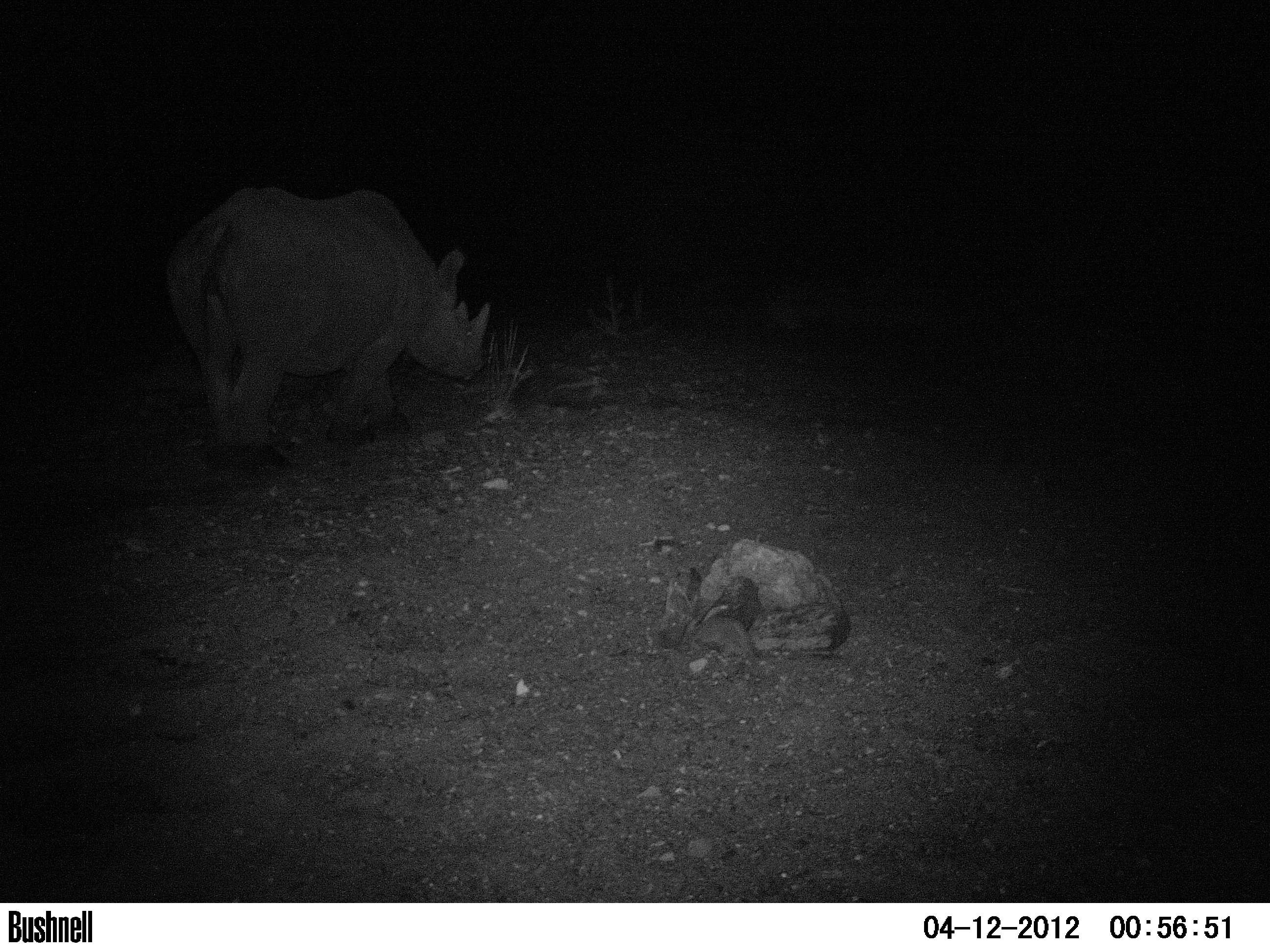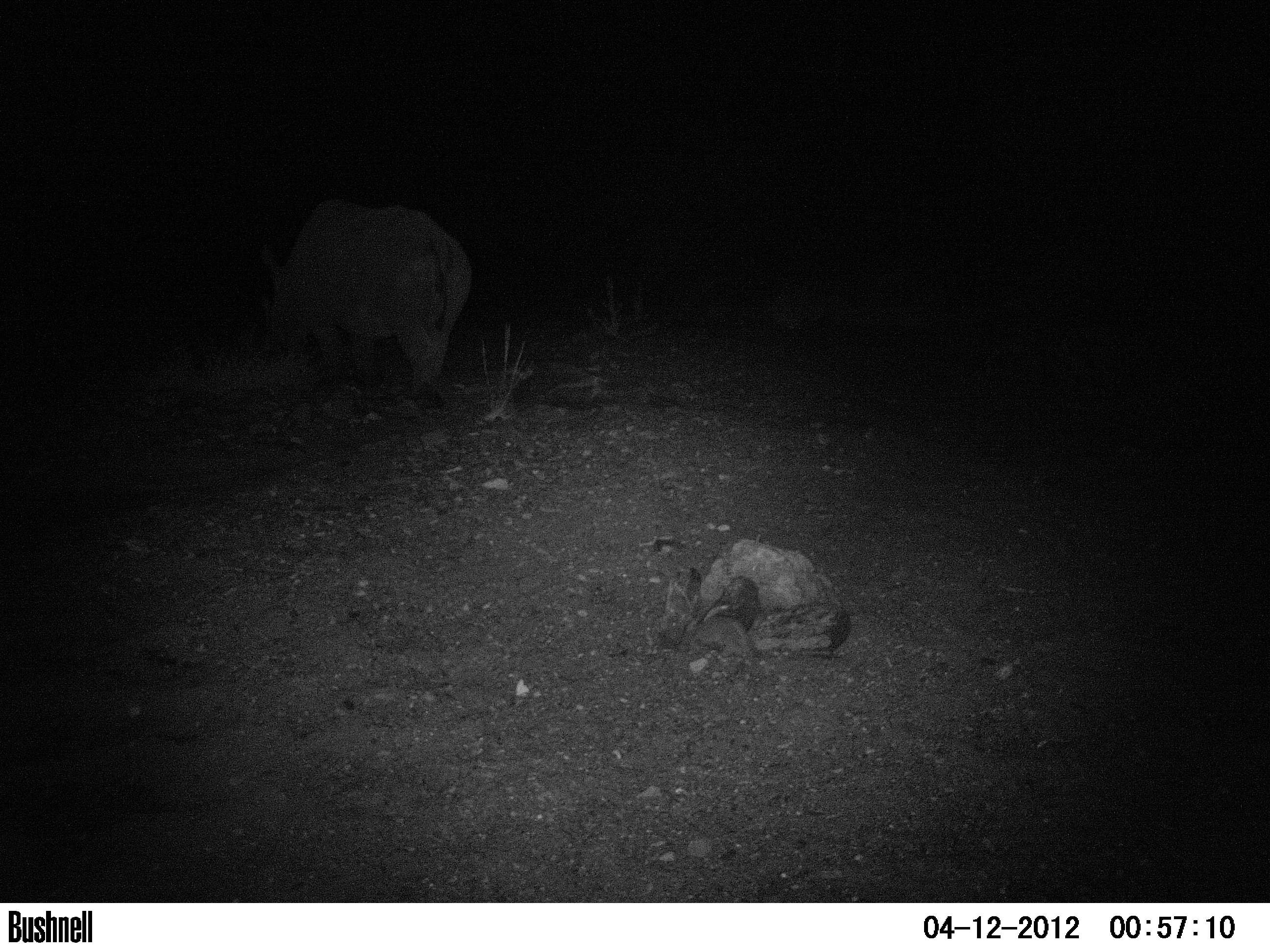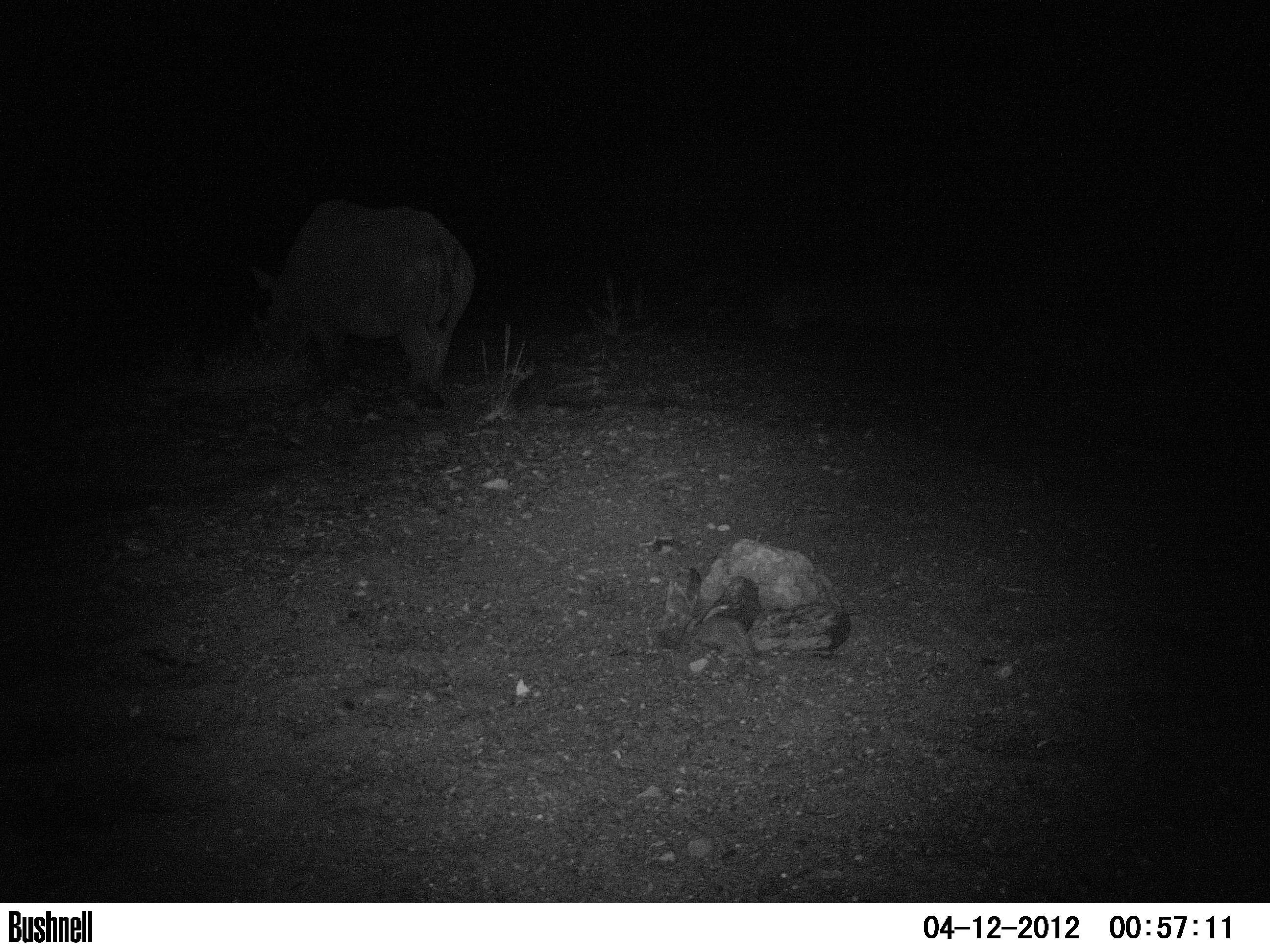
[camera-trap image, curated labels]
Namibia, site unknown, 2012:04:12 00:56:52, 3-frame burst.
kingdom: Animalia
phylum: Chordata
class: Mammalia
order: Perissodactyla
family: Rhinocerotidae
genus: Diceros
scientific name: Diceros bicornis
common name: black rhinoceros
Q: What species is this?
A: Diceros bicornis (black rhinoceros).